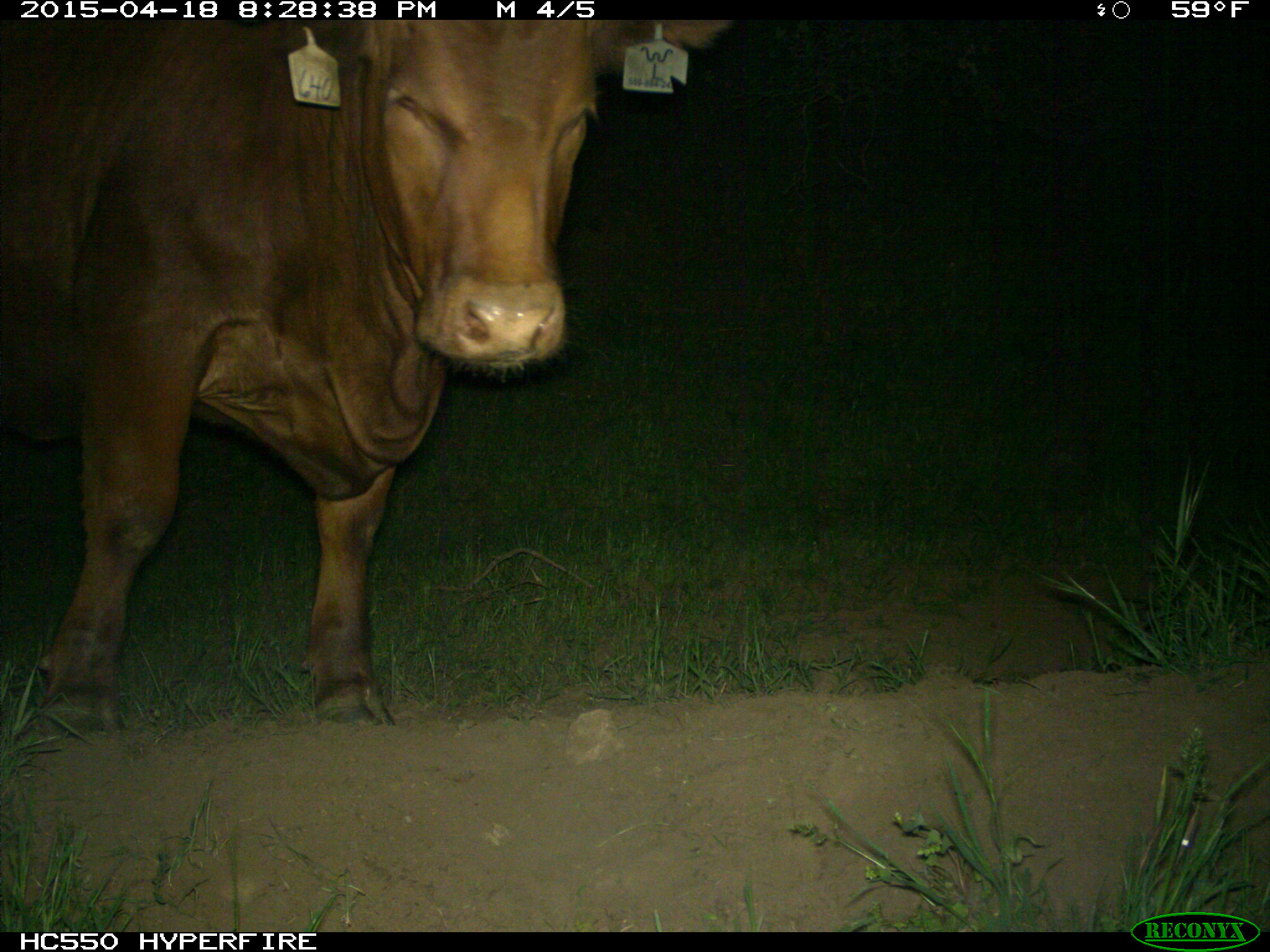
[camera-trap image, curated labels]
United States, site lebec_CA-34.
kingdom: Animalia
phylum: Chordata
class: Mammalia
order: Artiodactyla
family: Bovidae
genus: Bos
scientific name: Bos taurus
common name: domestic cow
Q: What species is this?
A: Bos taurus (domestic cow).